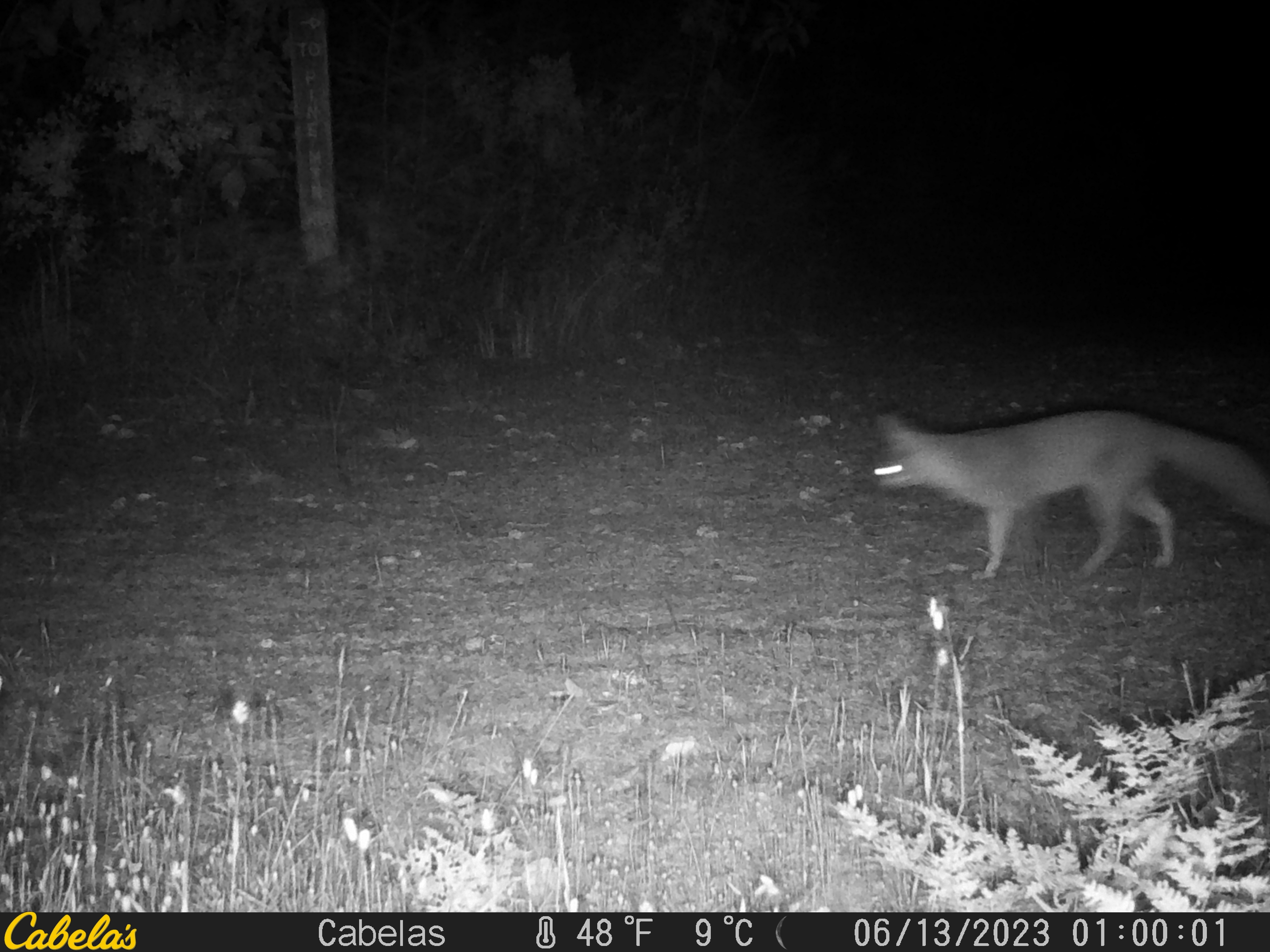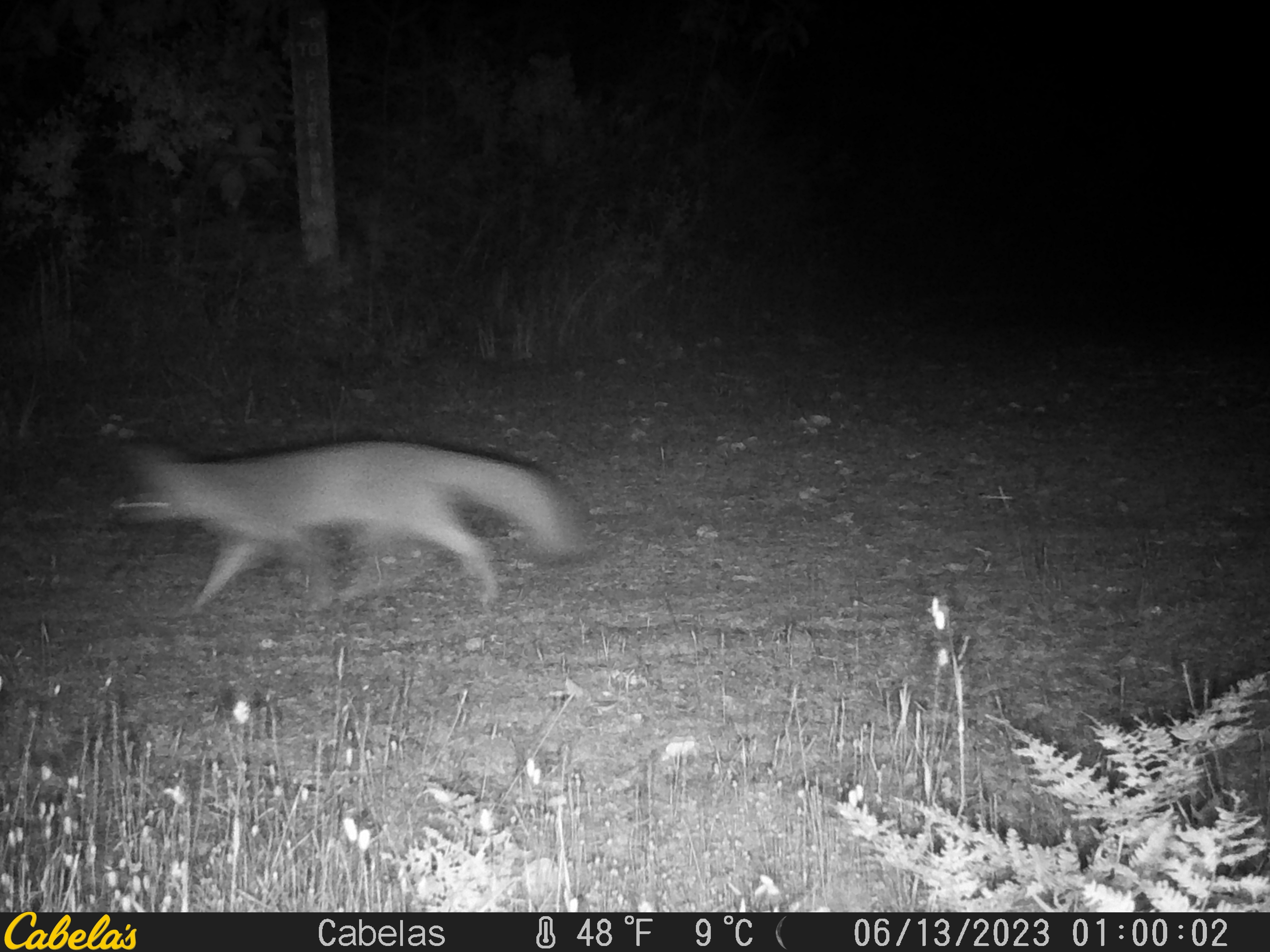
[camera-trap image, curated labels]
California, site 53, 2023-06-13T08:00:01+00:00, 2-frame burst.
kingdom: Animalia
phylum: Chordata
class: Mammalia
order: Carnivora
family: Canidae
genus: Urocyon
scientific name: Urocyon cinereoargenteus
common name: gray fox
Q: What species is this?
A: Gray fox (Urocyon cinereoargenteus).